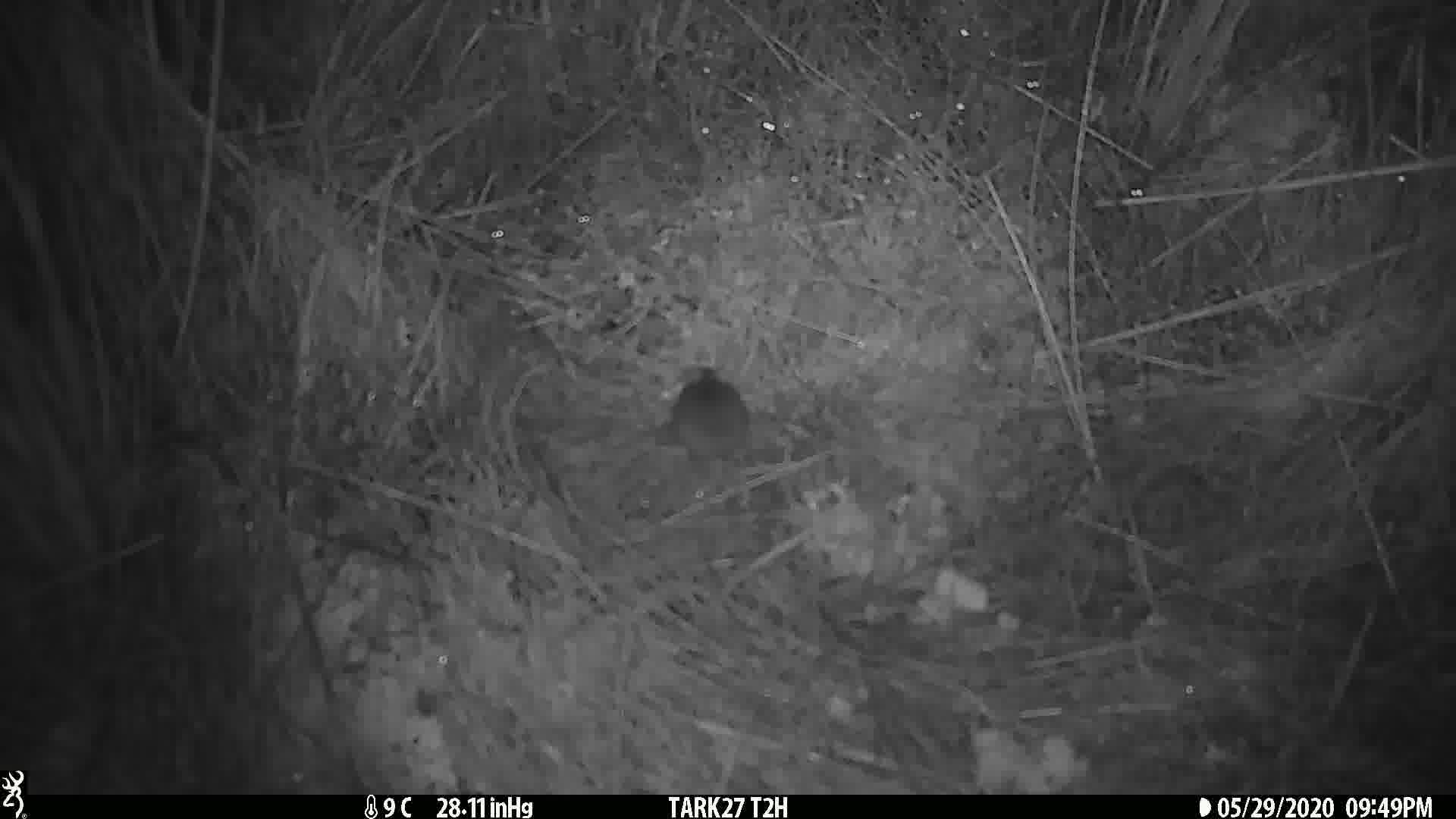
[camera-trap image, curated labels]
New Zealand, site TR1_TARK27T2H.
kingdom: Animalia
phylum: Chordata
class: Mammalia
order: Rodentia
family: Muridae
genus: Mus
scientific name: Mus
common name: mouse